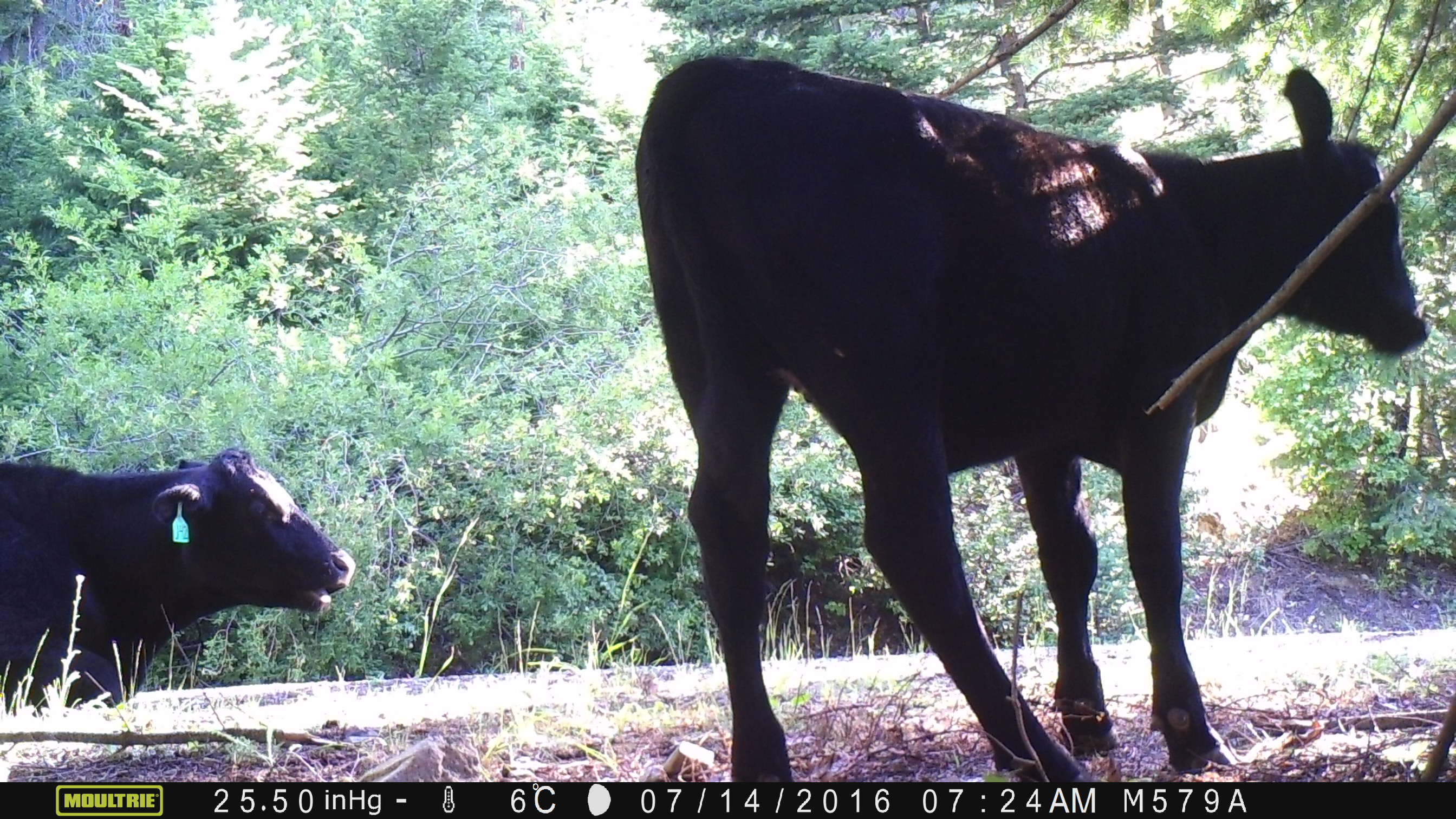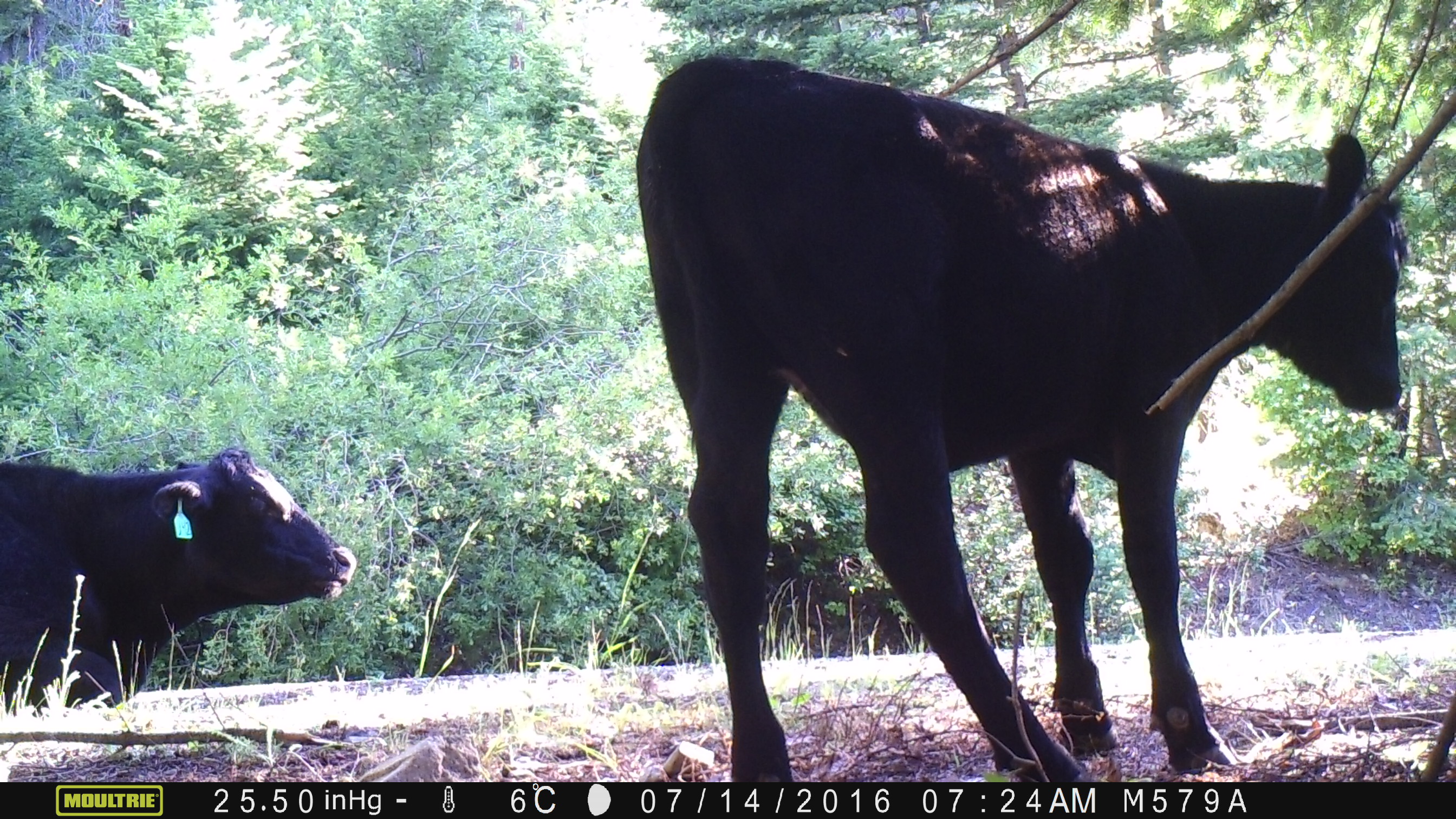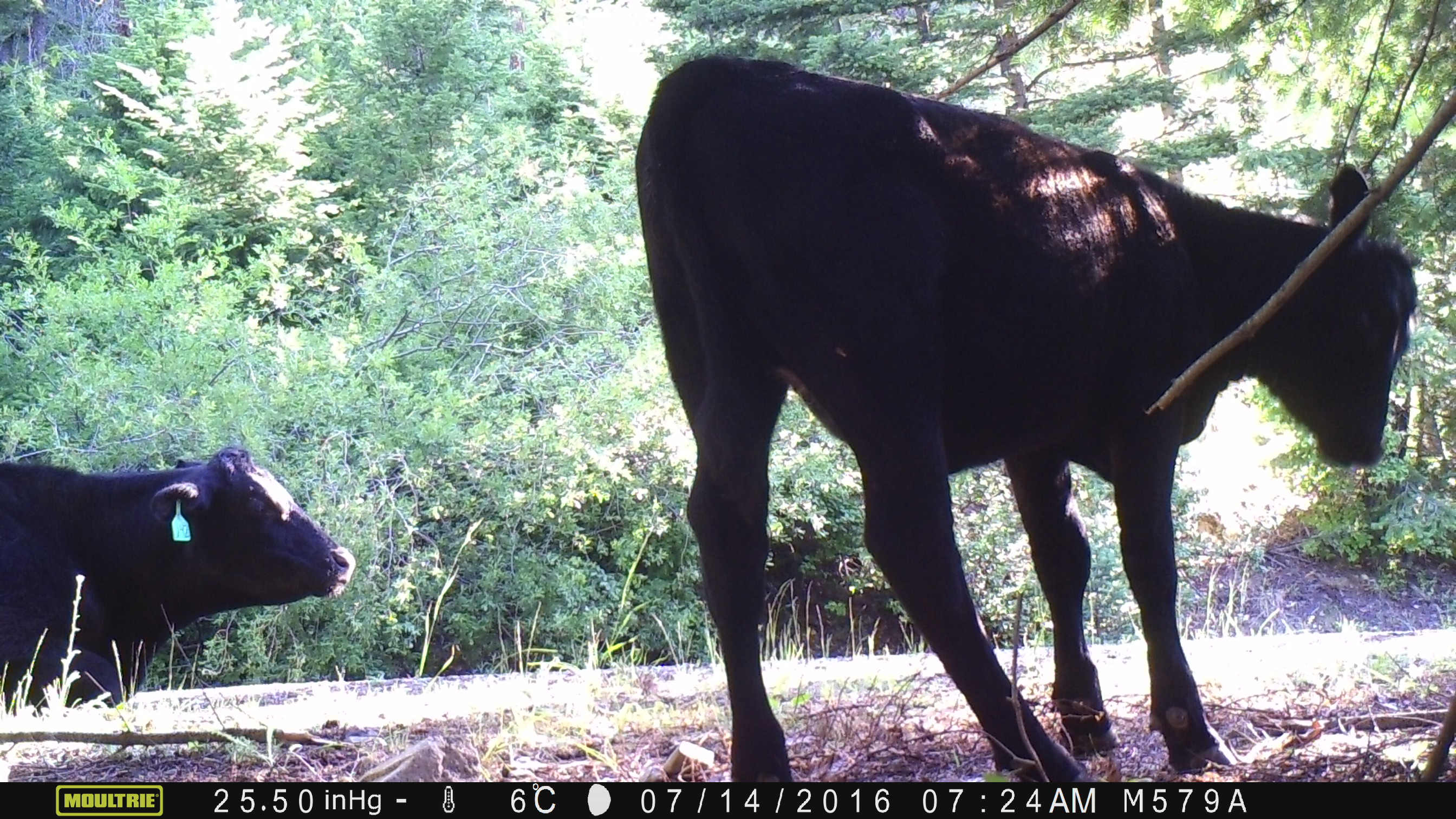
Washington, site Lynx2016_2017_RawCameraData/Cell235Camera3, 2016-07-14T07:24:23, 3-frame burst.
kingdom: Animalia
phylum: Chordata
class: Mammalia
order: Artiodactyla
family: Bovidae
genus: Bos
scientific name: Bos taurus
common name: domestic cattle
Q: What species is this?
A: Domestic cattle (Bos taurus).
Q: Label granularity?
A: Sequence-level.